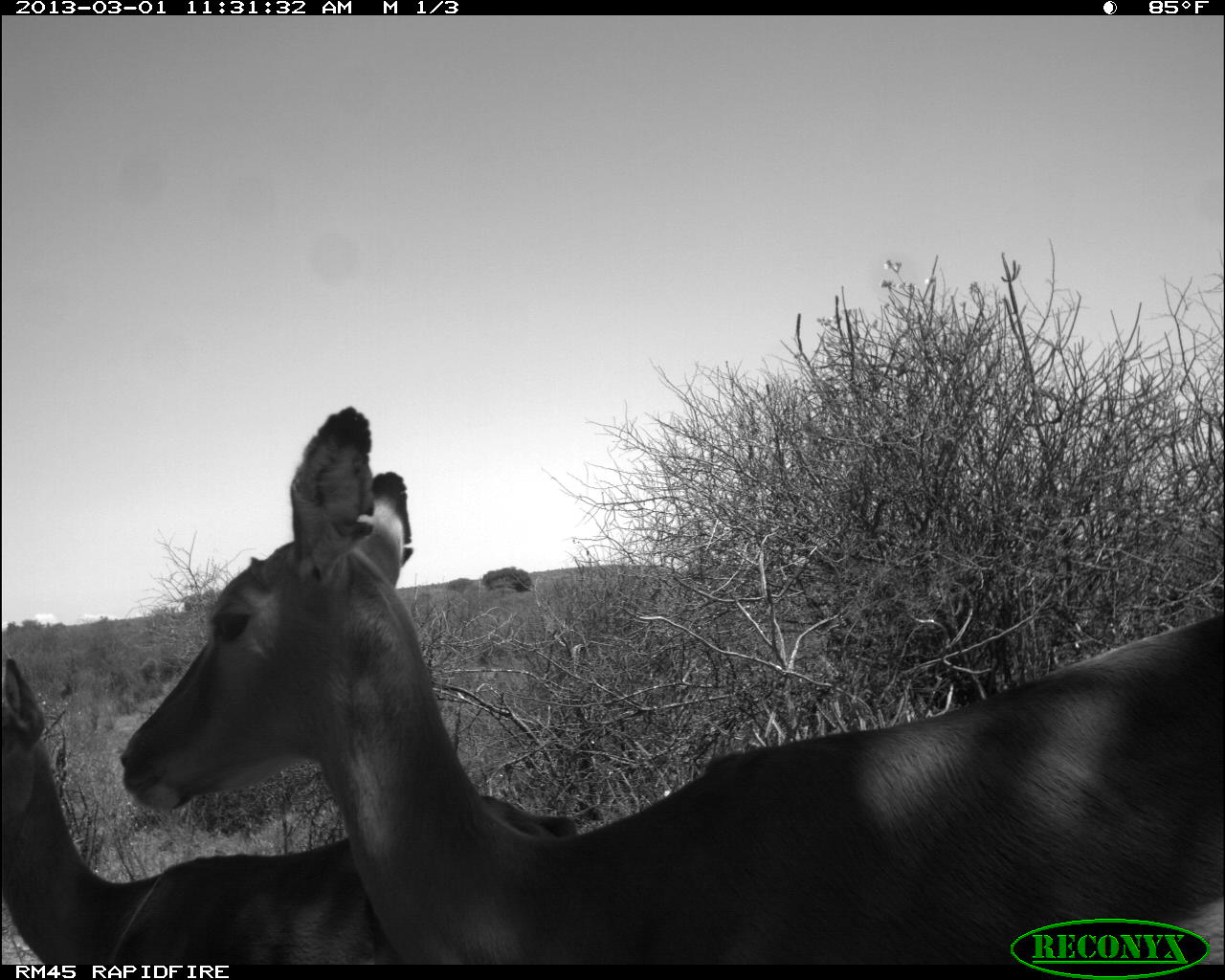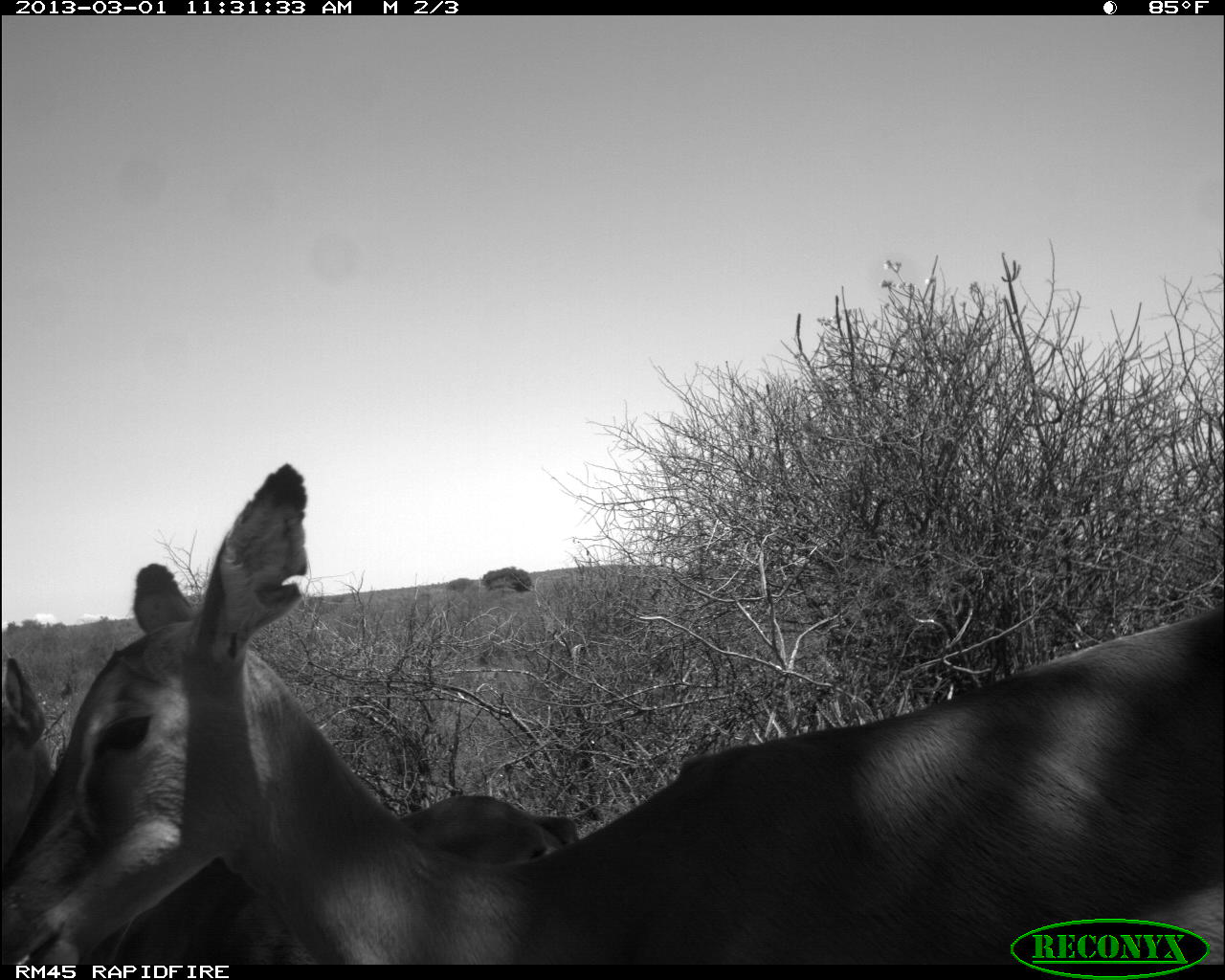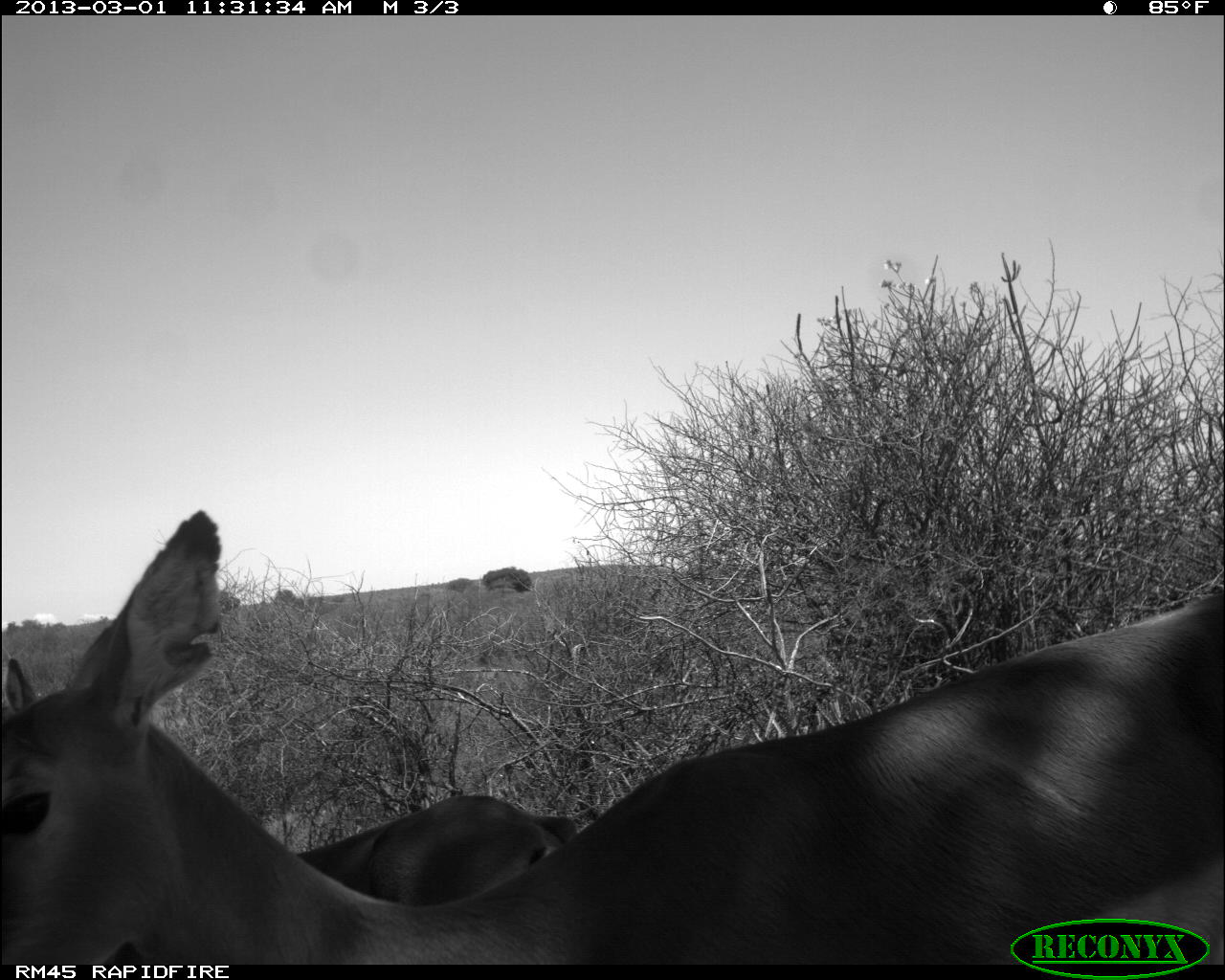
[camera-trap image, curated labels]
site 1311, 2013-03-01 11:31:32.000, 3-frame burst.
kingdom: Animalia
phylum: Chordata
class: Mammalia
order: Artiodactyla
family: Bovidae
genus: Aepyceros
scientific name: Aepyceros melampus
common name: impala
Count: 2.